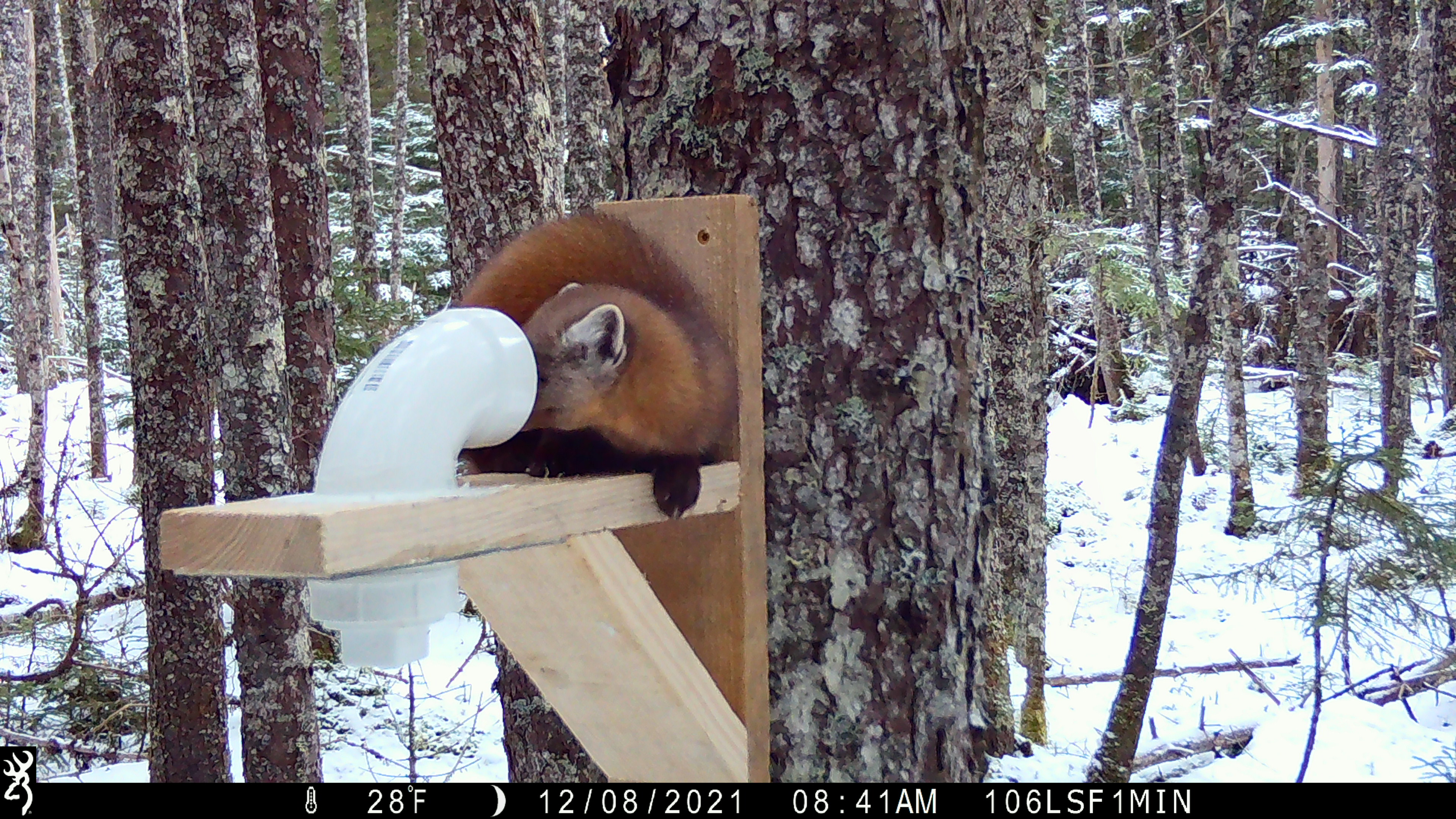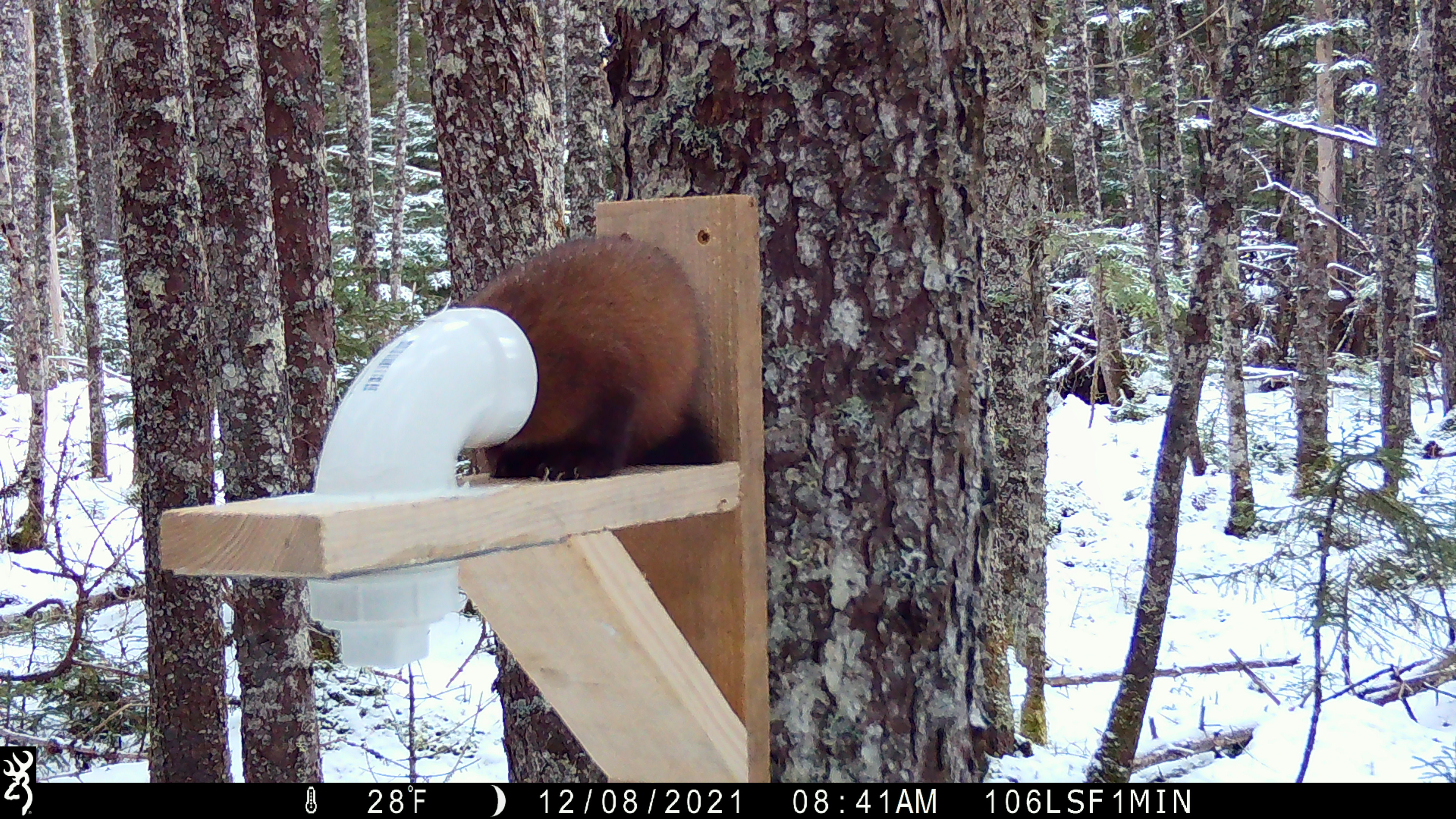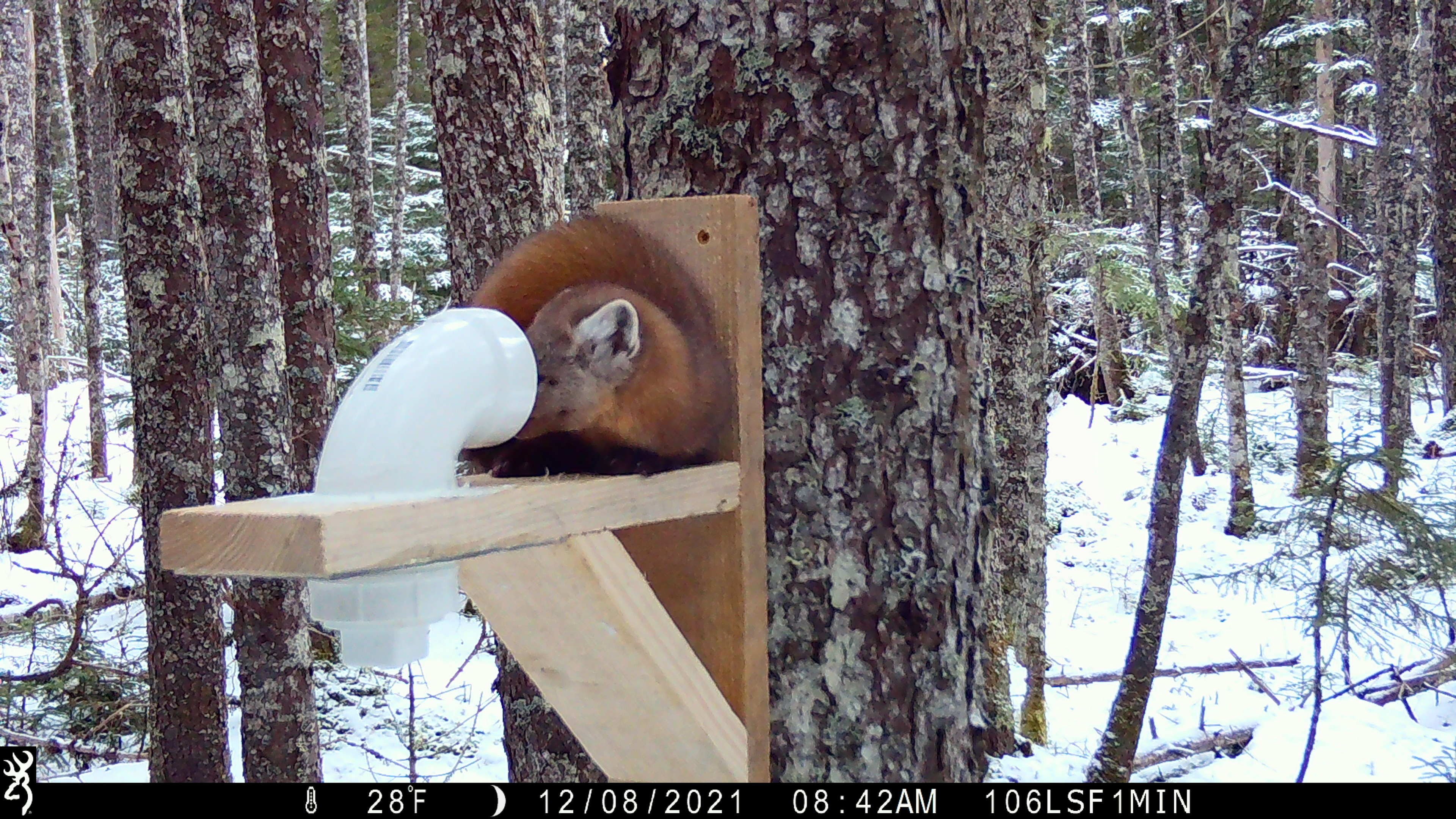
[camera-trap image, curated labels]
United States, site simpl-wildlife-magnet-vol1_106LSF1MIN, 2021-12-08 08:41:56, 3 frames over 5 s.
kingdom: Animalia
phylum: Chordata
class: Mammalia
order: Carnivora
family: Mustelidae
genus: Martes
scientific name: Martes americana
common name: american marten